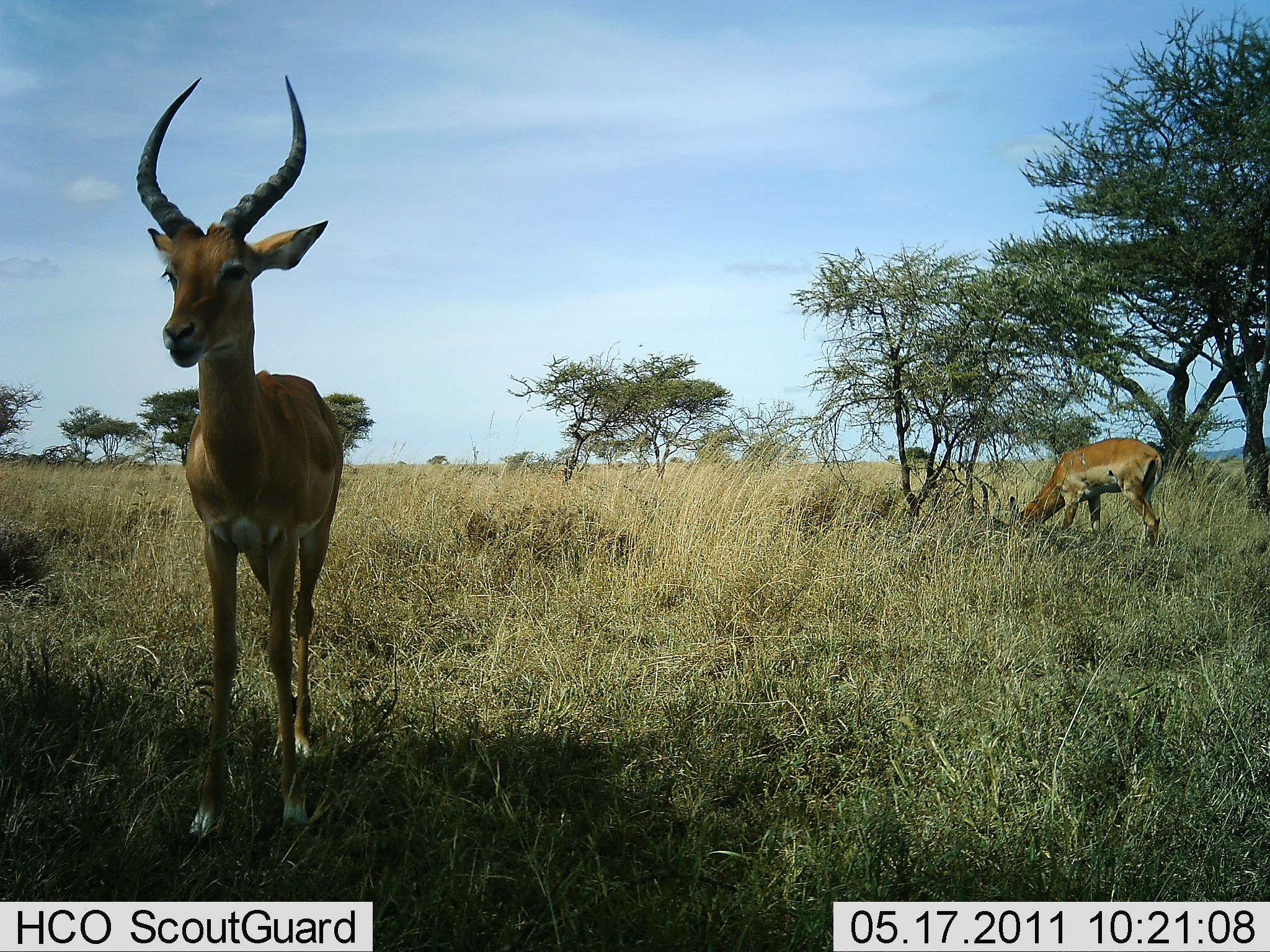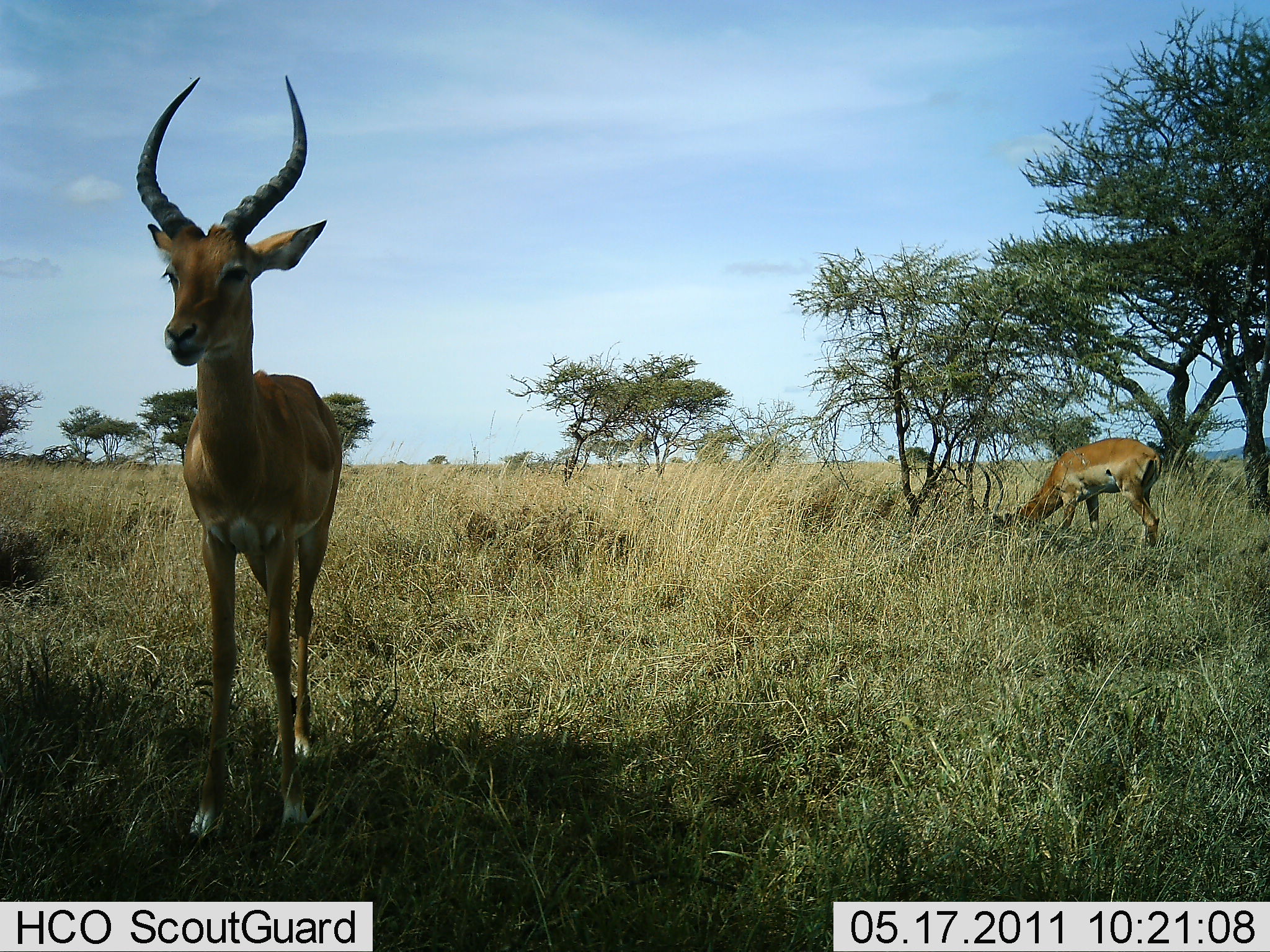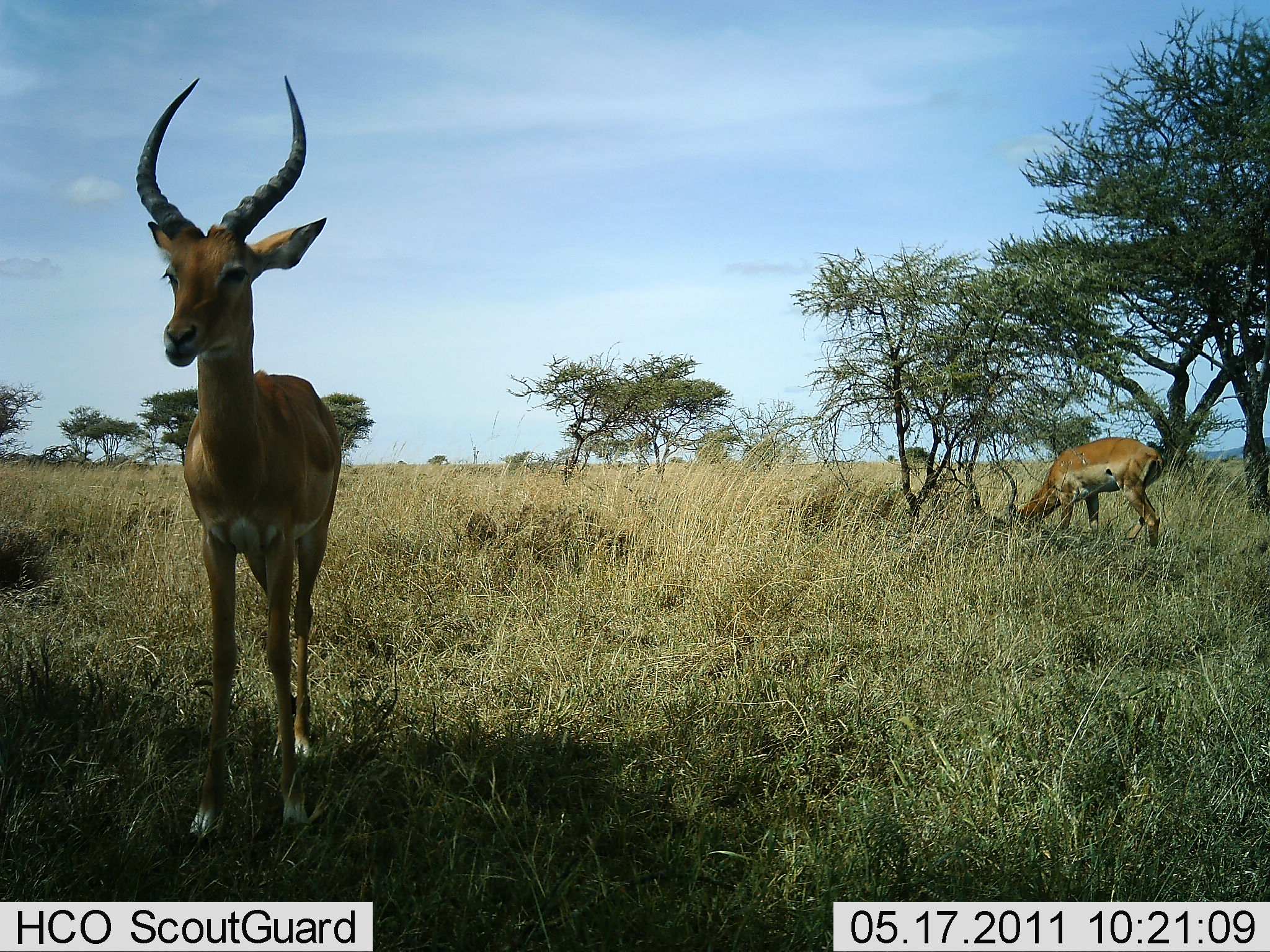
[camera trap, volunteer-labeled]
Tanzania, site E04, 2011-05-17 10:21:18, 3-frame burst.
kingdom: Animalia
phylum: Chordata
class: Mammalia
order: Artiodactyla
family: Bovidae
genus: Aepyceros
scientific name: Aepyceros melampus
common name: impala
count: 2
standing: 82%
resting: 0%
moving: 0%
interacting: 0%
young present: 0%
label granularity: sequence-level